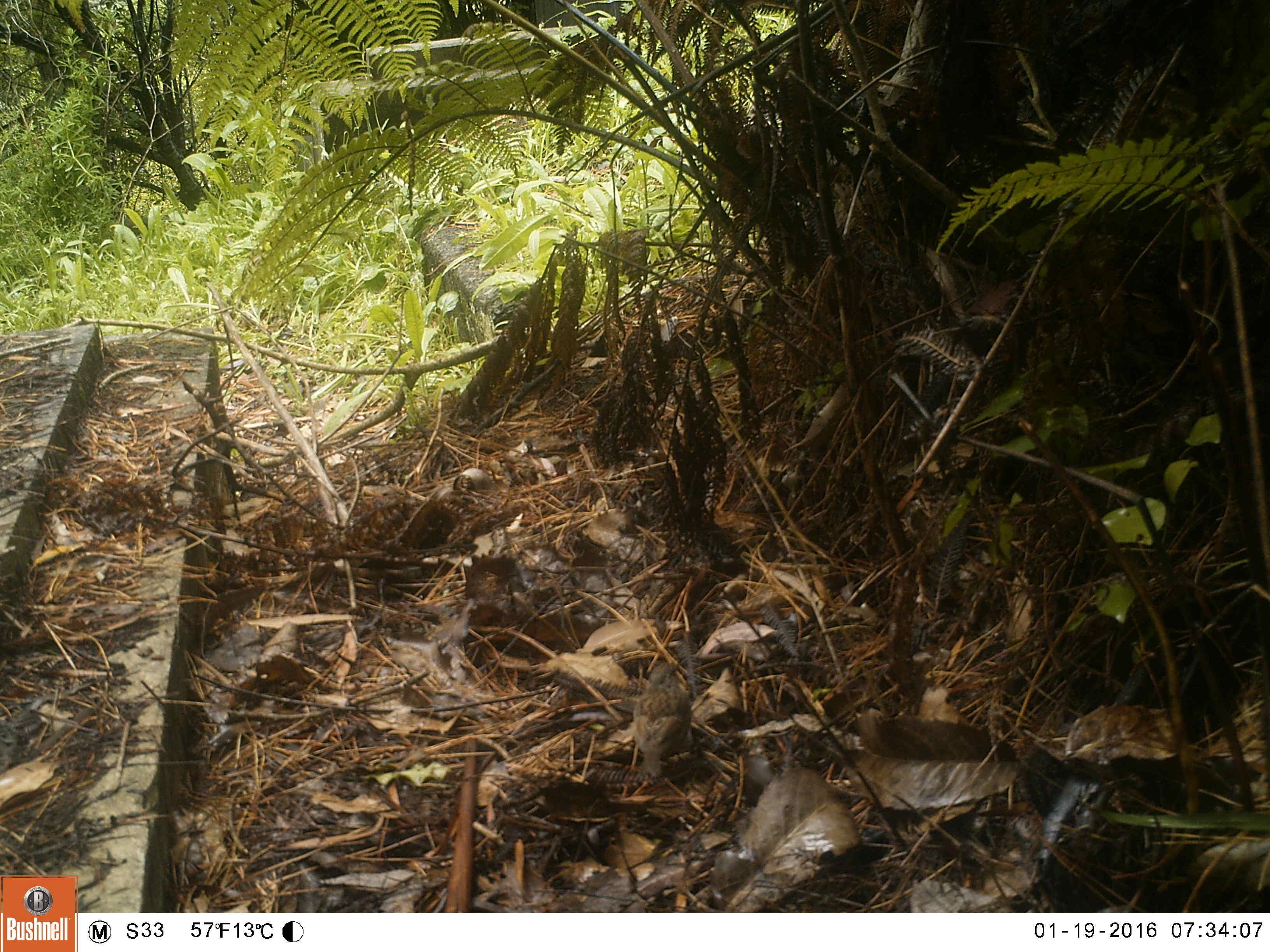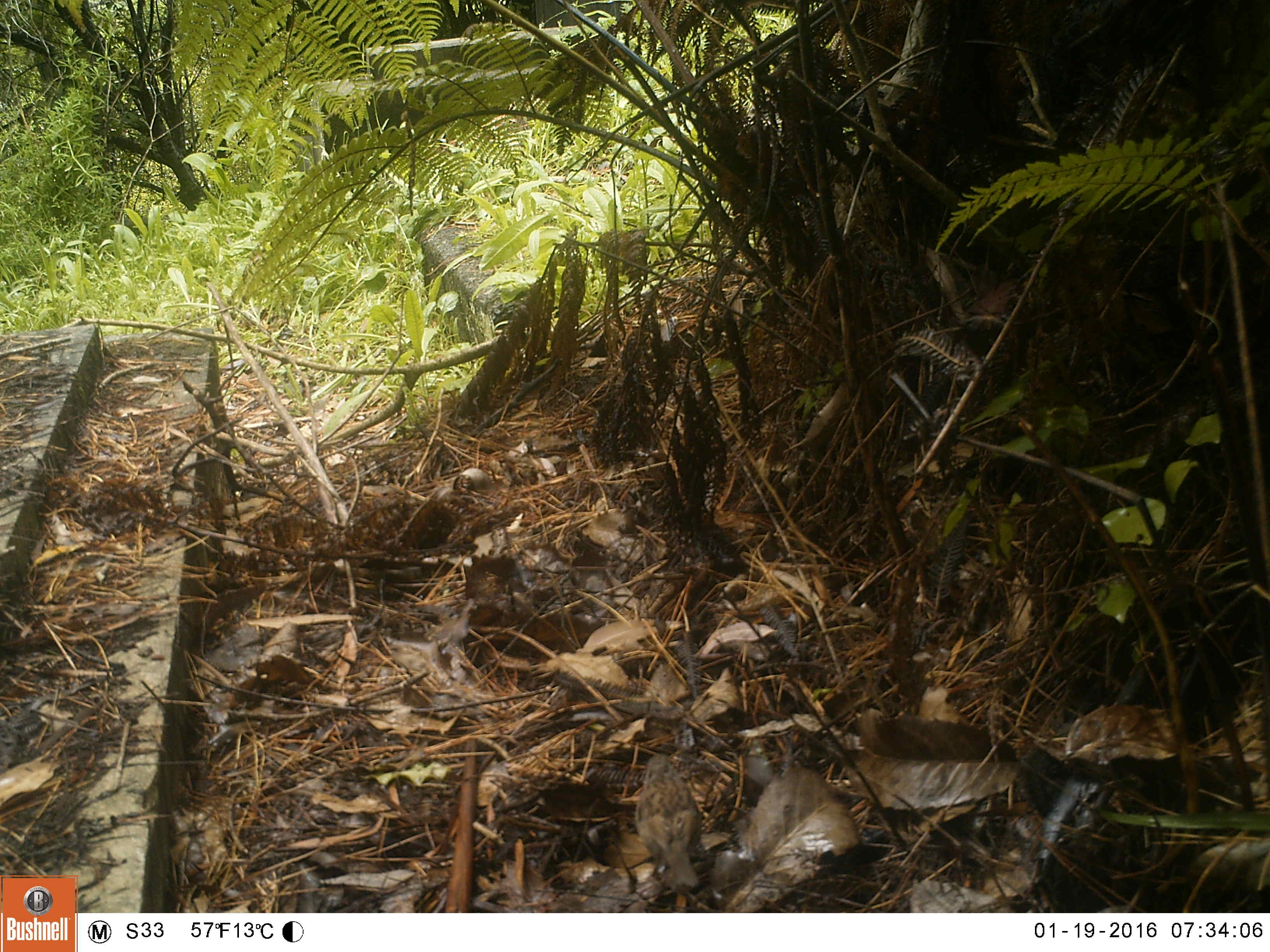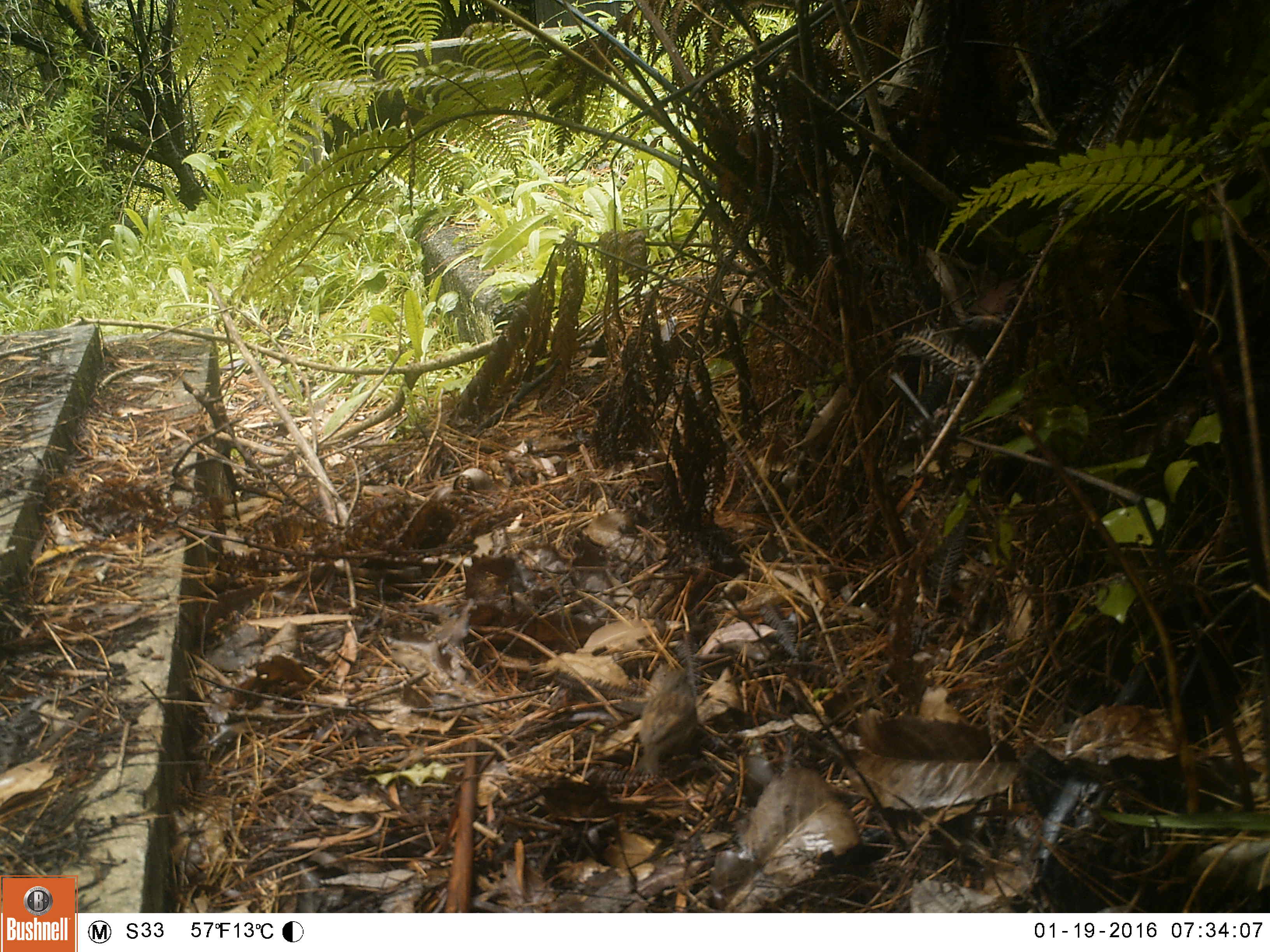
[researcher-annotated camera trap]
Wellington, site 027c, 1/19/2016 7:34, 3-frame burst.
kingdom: Animalia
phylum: Chordata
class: Aves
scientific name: Aves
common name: bird